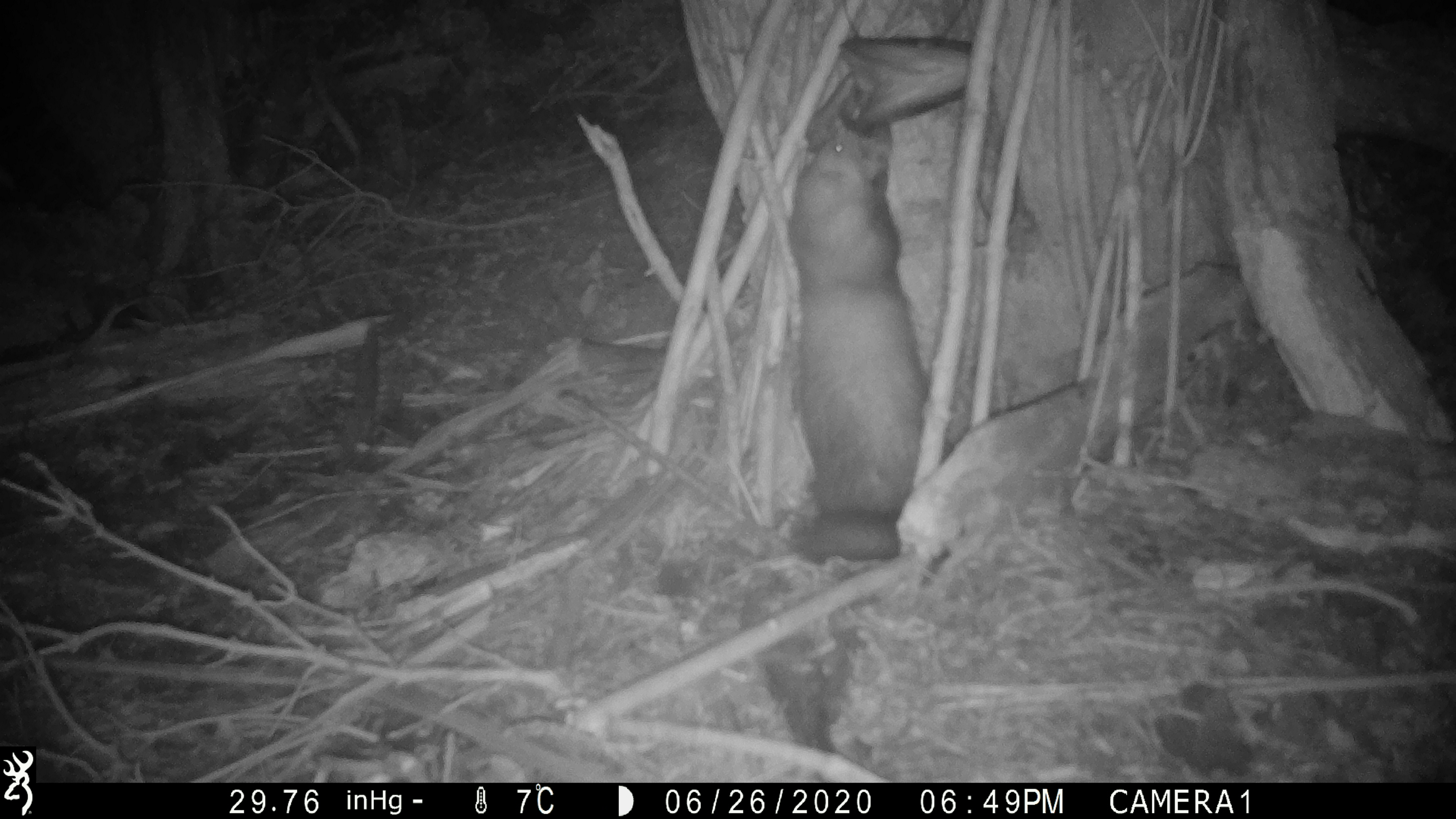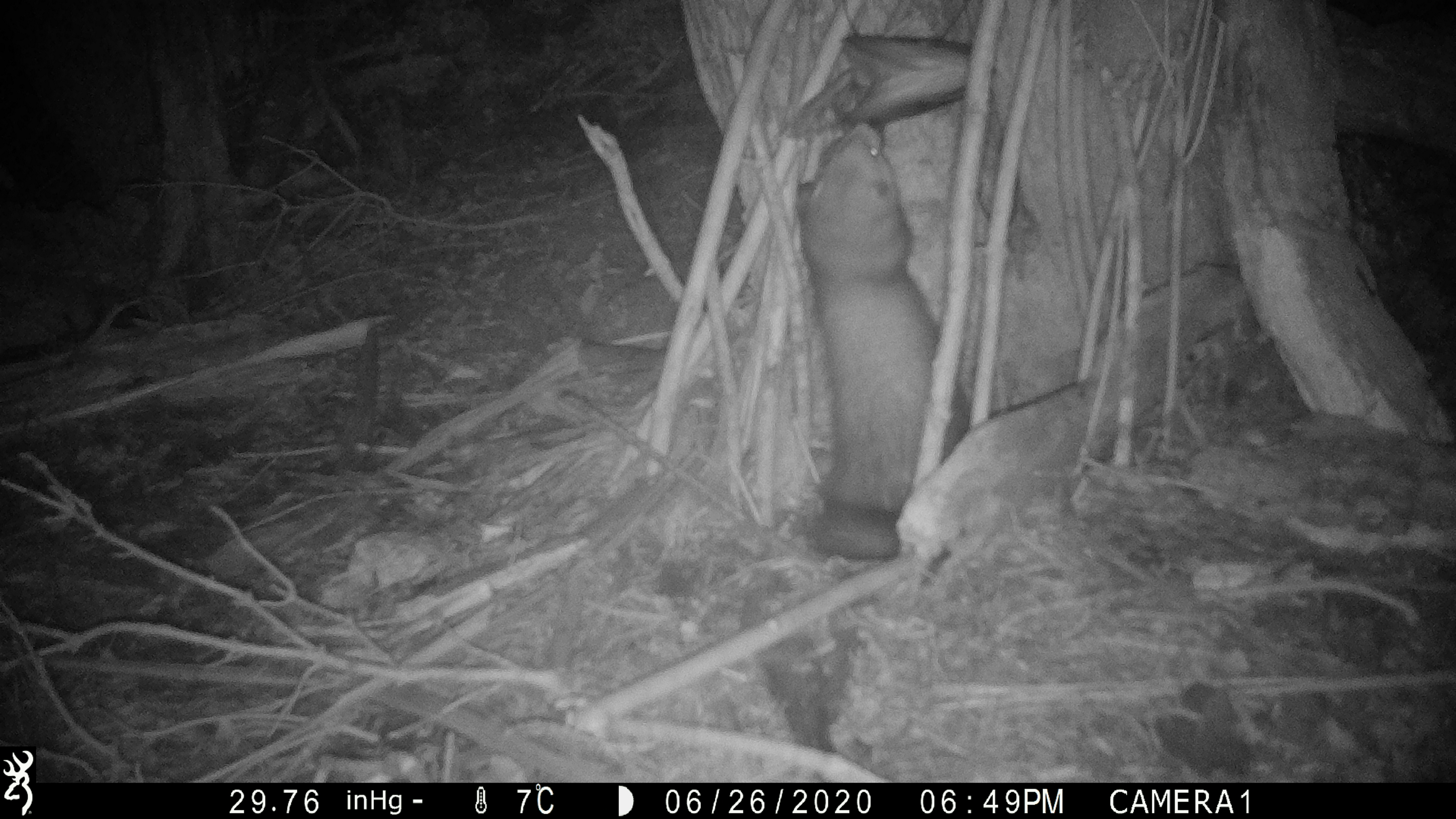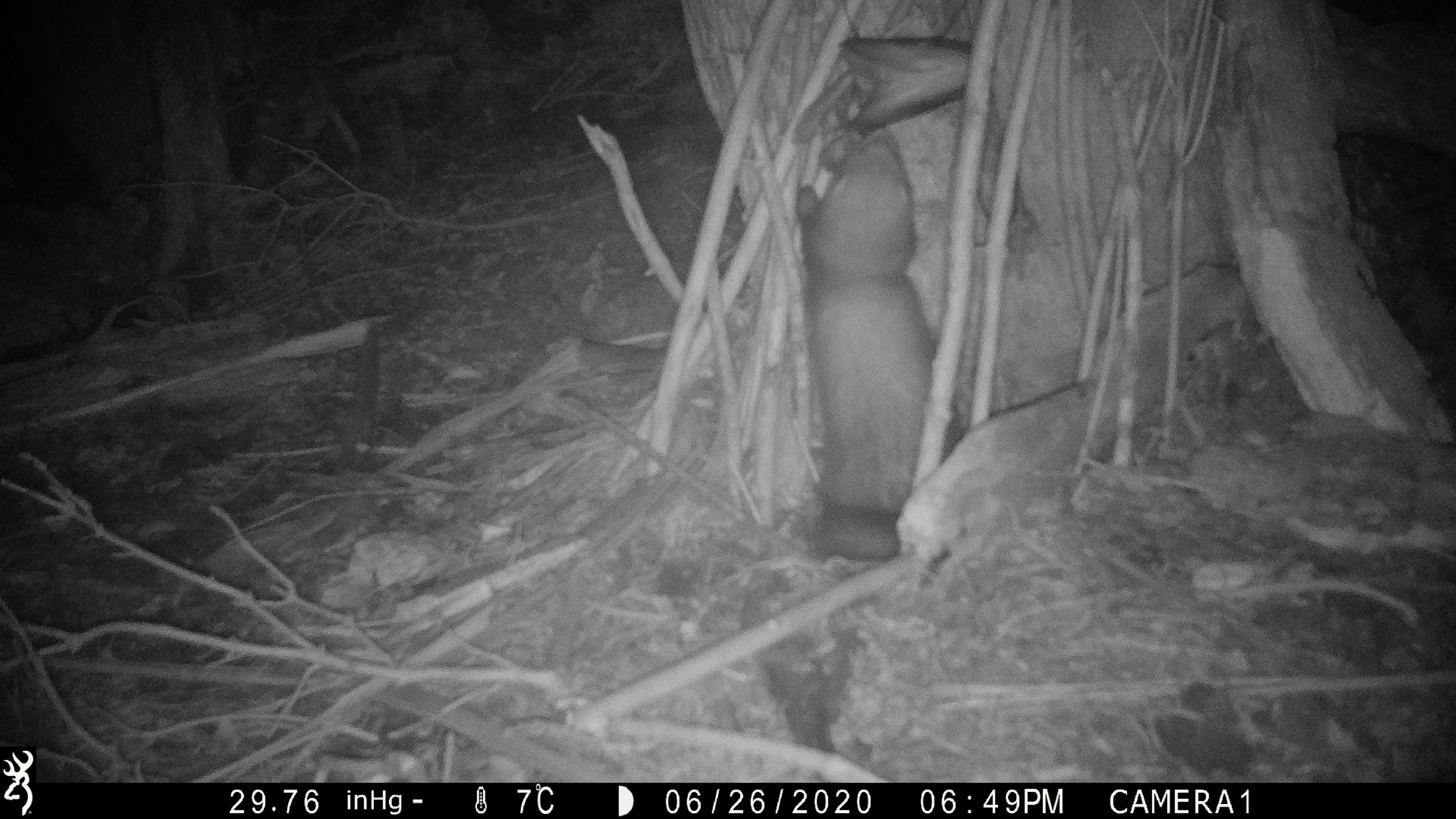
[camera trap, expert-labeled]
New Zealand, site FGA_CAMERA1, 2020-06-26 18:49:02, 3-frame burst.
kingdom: Animalia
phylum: Chordata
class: Mammalia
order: Carnivora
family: Mustelidae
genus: Mustela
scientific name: Mustela furo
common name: ferret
Ferret (Mustela furo).